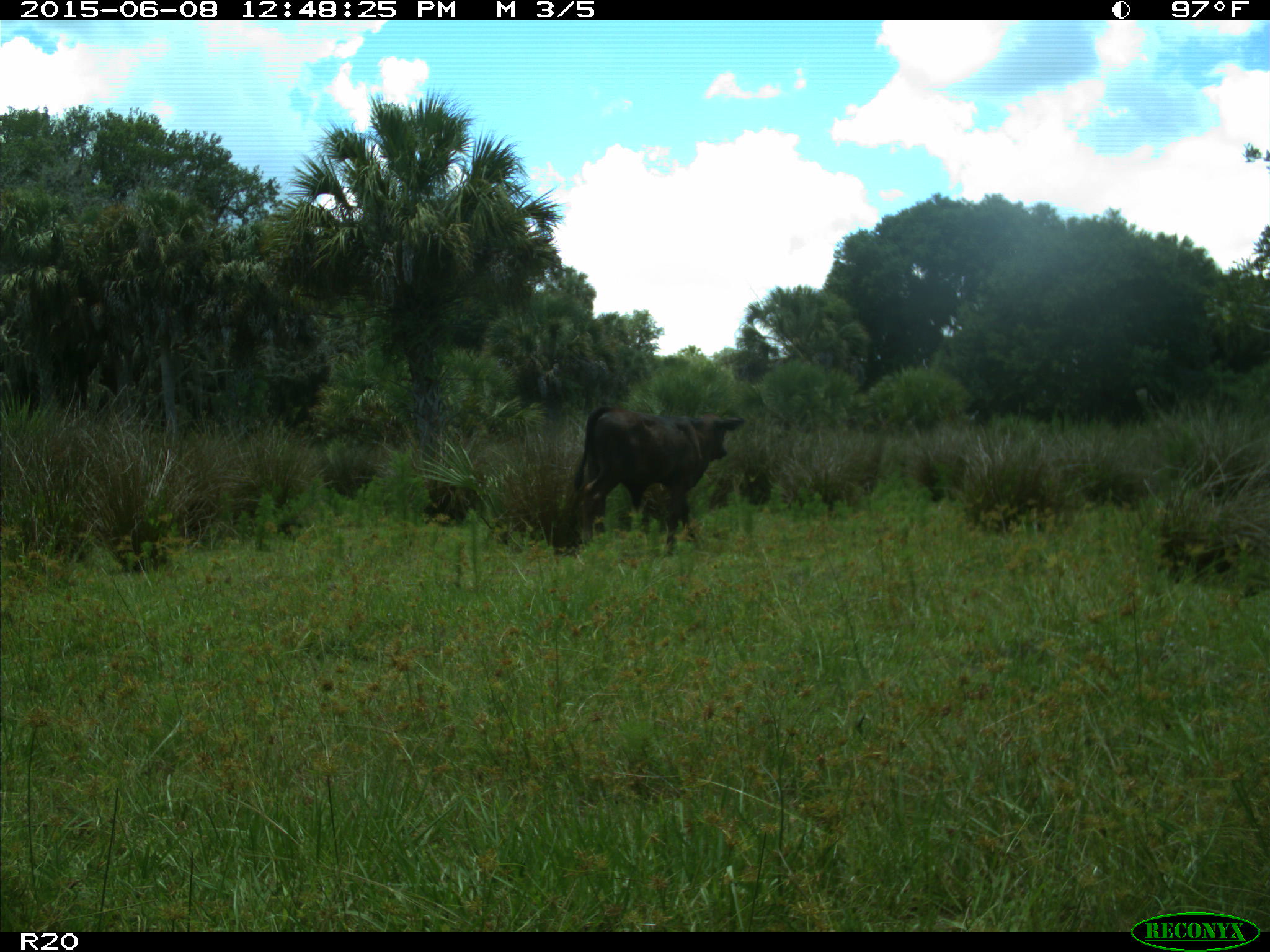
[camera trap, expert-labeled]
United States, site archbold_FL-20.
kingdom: Animalia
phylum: Chordata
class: Mammalia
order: Artiodactyla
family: Bovidae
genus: Bos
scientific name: Bos taurus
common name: domestic cow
Bos taurus (domestic cow).